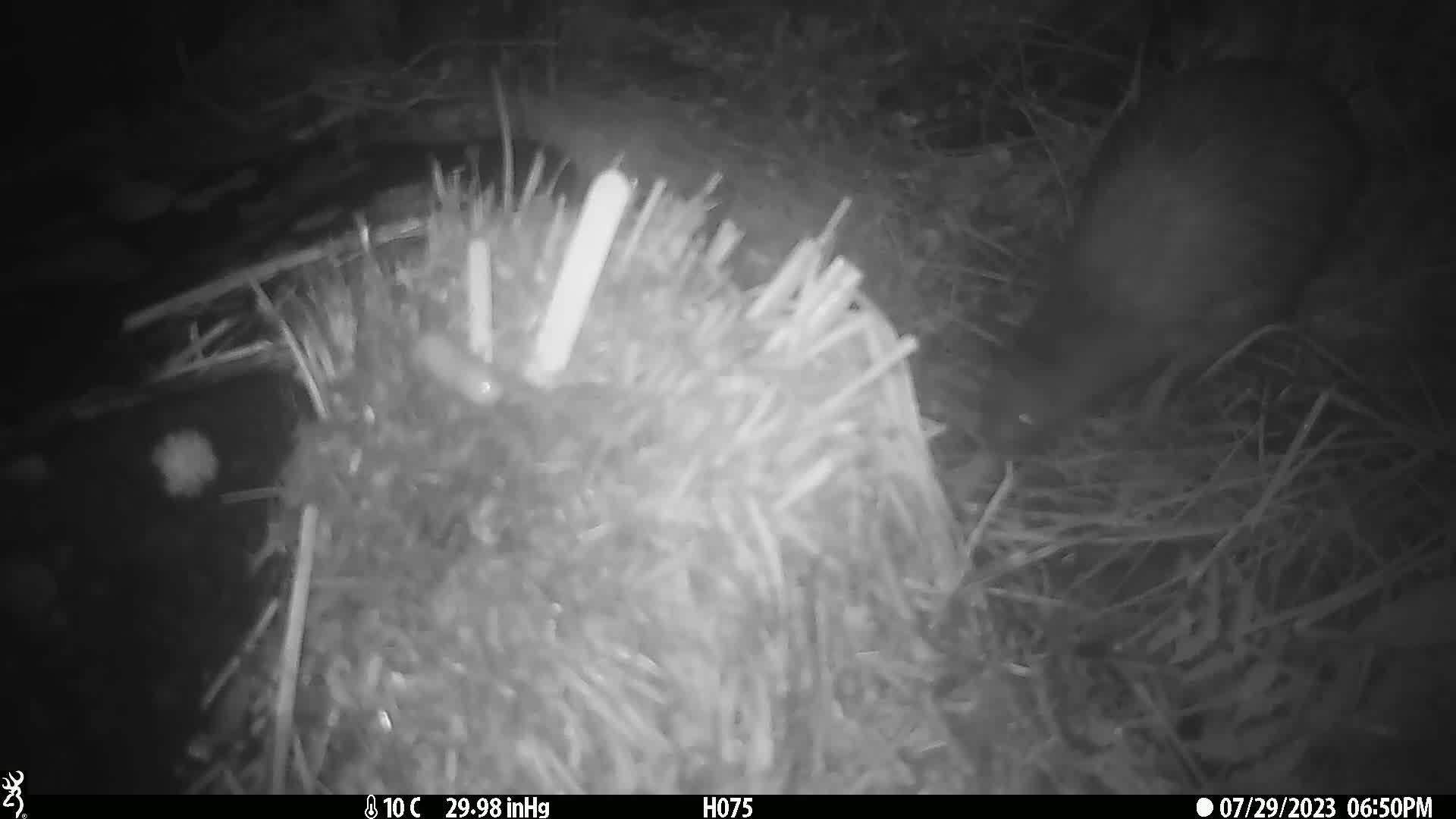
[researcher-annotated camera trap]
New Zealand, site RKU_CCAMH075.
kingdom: Animalia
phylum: Chordata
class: Aves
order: Apterygiformes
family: Apterygidae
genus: Apteryx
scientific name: Apteryx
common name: kiwi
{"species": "kiwi (Apteryx)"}